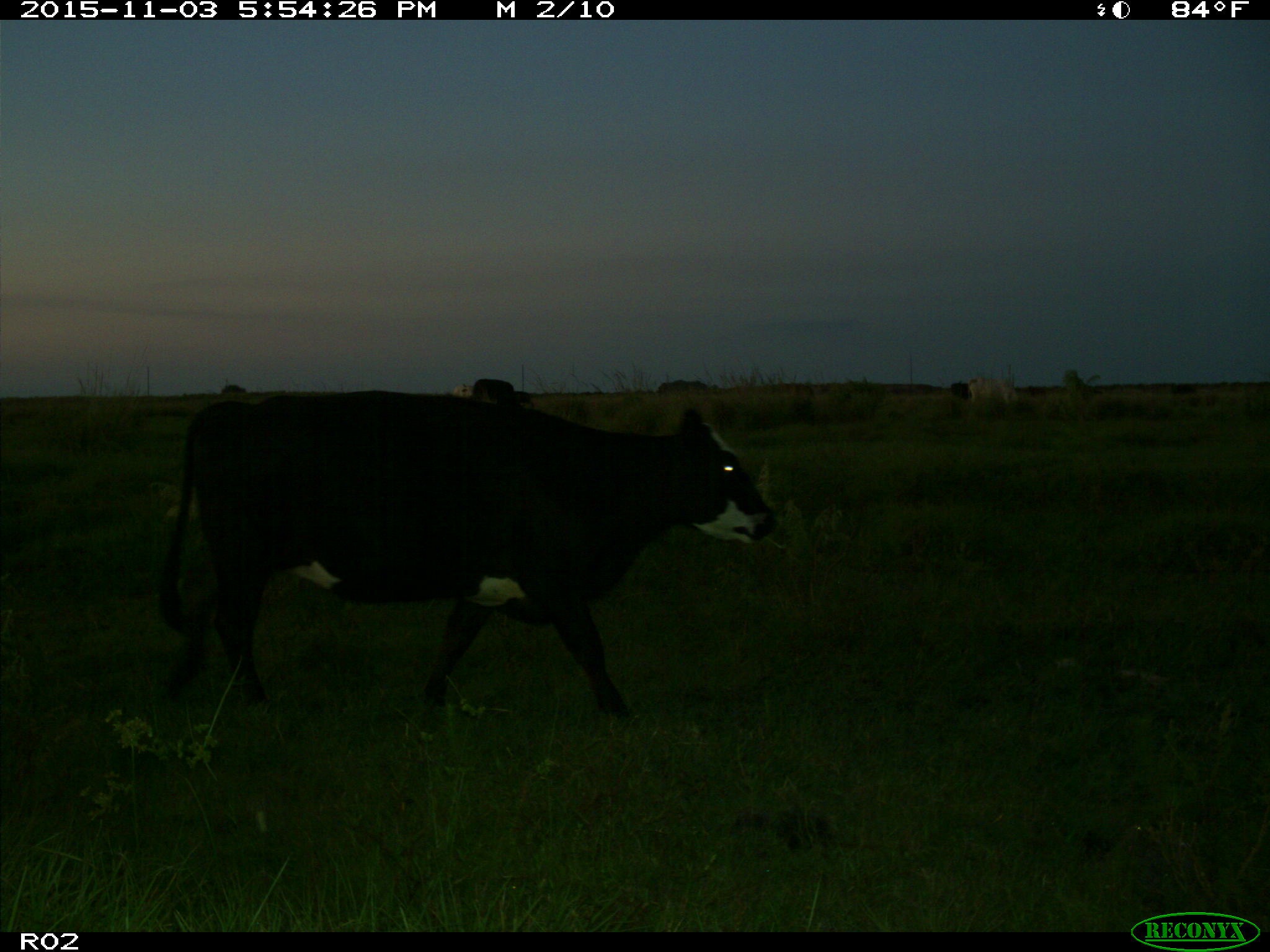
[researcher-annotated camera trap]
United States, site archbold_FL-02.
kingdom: Animalia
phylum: Chordata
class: Mammalia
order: Artiodactyla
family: Bovidae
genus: Bos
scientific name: Bos taurus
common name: domestic cow